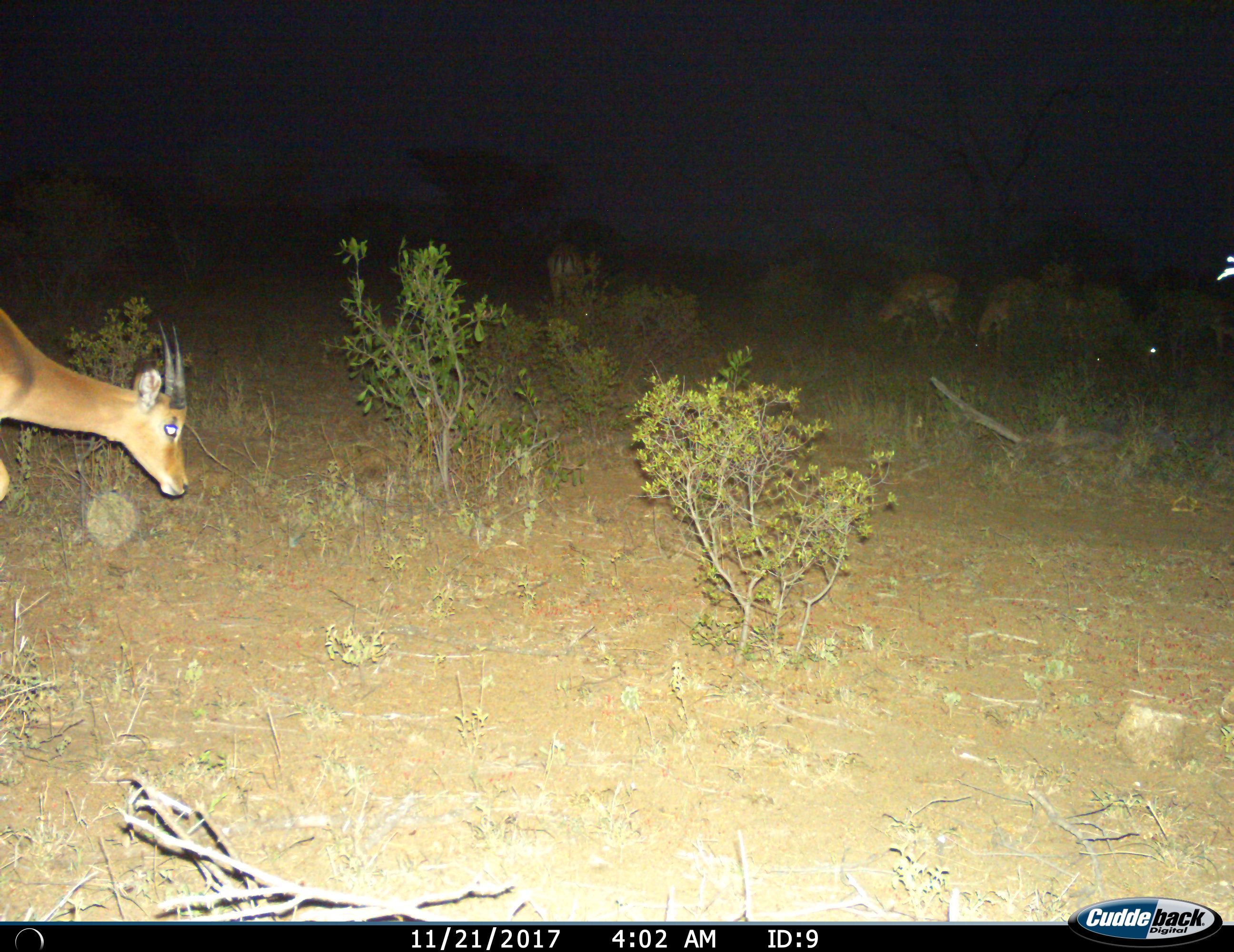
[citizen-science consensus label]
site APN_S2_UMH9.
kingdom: Animalia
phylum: Chordata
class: Mammalia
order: Artiodactyla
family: Bovidae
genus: Aepyceros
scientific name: Aepyceros melampus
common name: impala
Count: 4.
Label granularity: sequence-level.